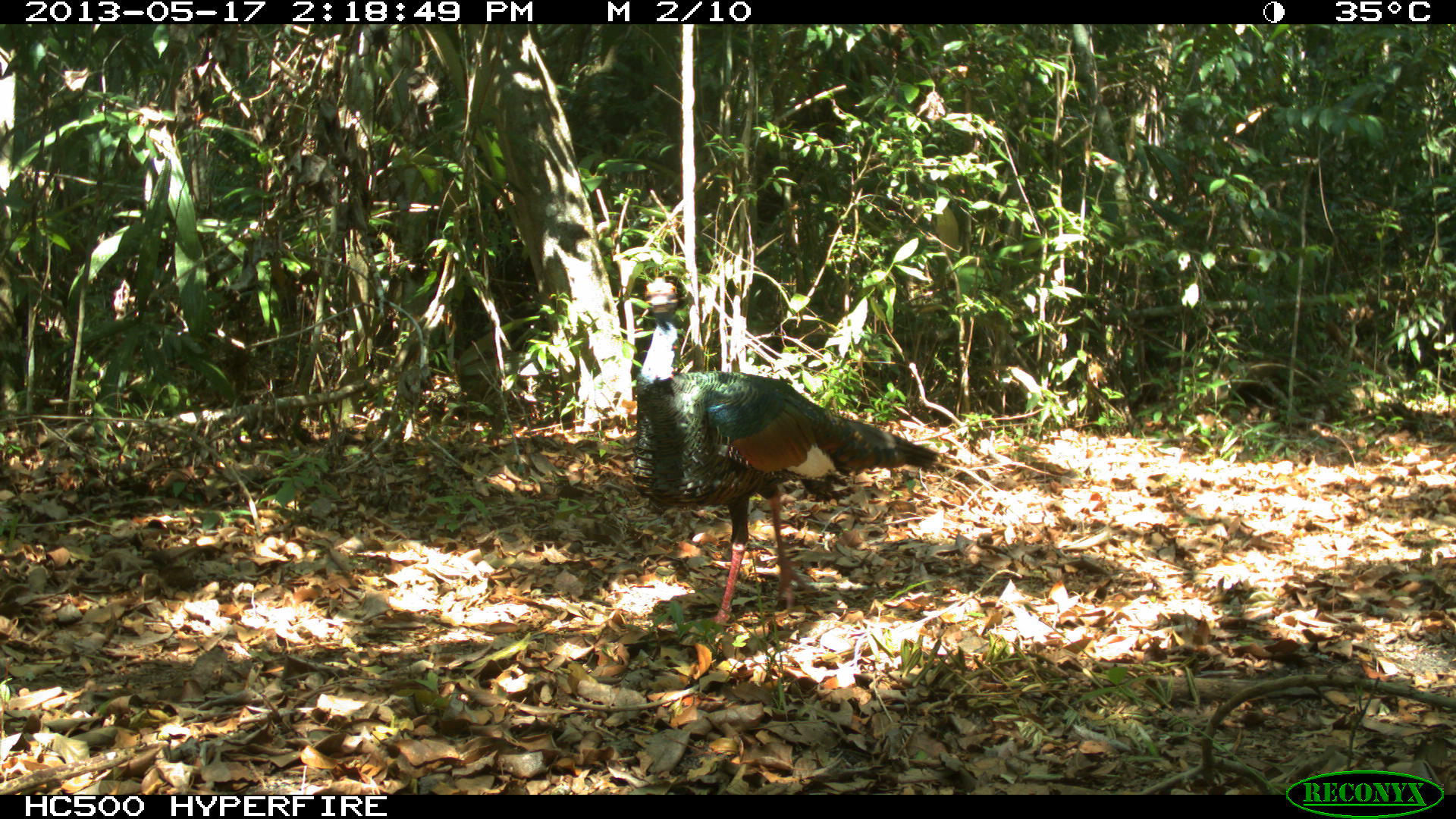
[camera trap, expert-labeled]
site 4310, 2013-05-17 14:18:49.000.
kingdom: Animalia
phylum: Chordata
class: Aves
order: Galliformes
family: Phasianidae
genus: Meleagris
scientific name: Meleagris ocellata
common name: ocellated turkey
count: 1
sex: male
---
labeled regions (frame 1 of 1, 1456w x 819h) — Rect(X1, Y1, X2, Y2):
meleagris ocellata: Rect(626, 271, 942, 640)